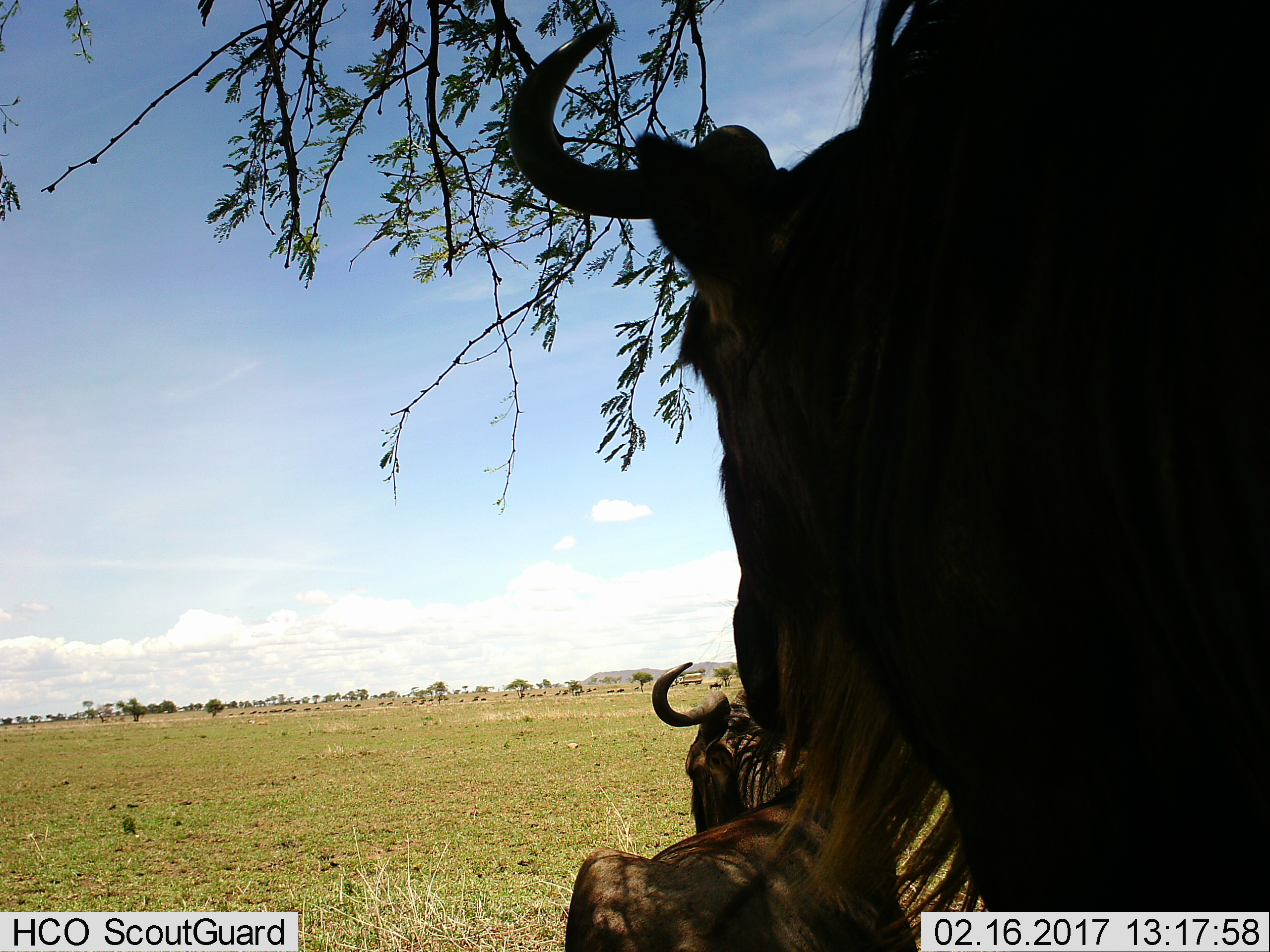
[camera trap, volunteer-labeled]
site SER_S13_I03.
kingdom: Animalia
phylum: Chordata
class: Mammalia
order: Artiodactyla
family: Bovidae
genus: Connochaetes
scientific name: Connochaetes taurinus taurinus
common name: blue wildebeest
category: wildebeestblue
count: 2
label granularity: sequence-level